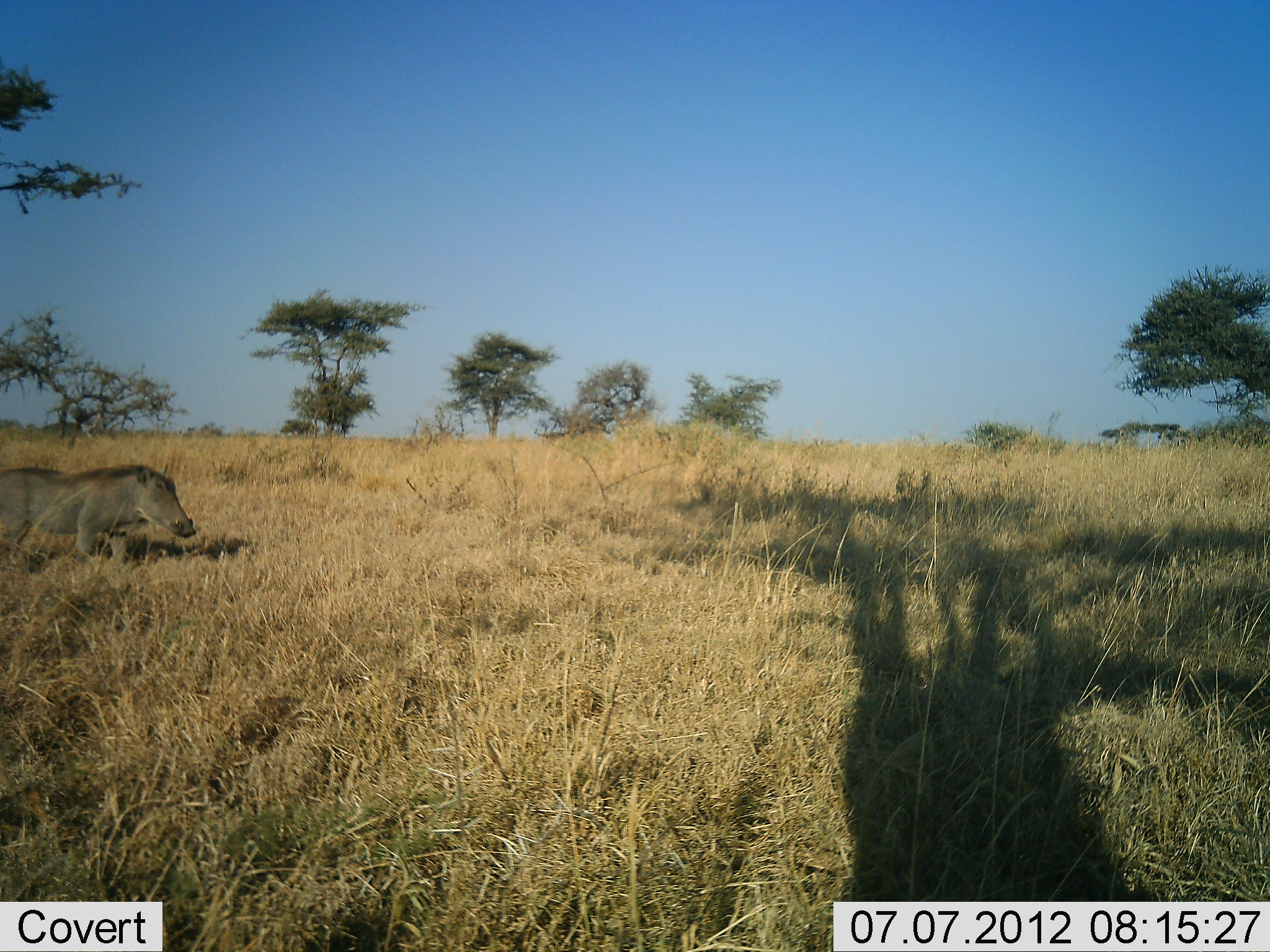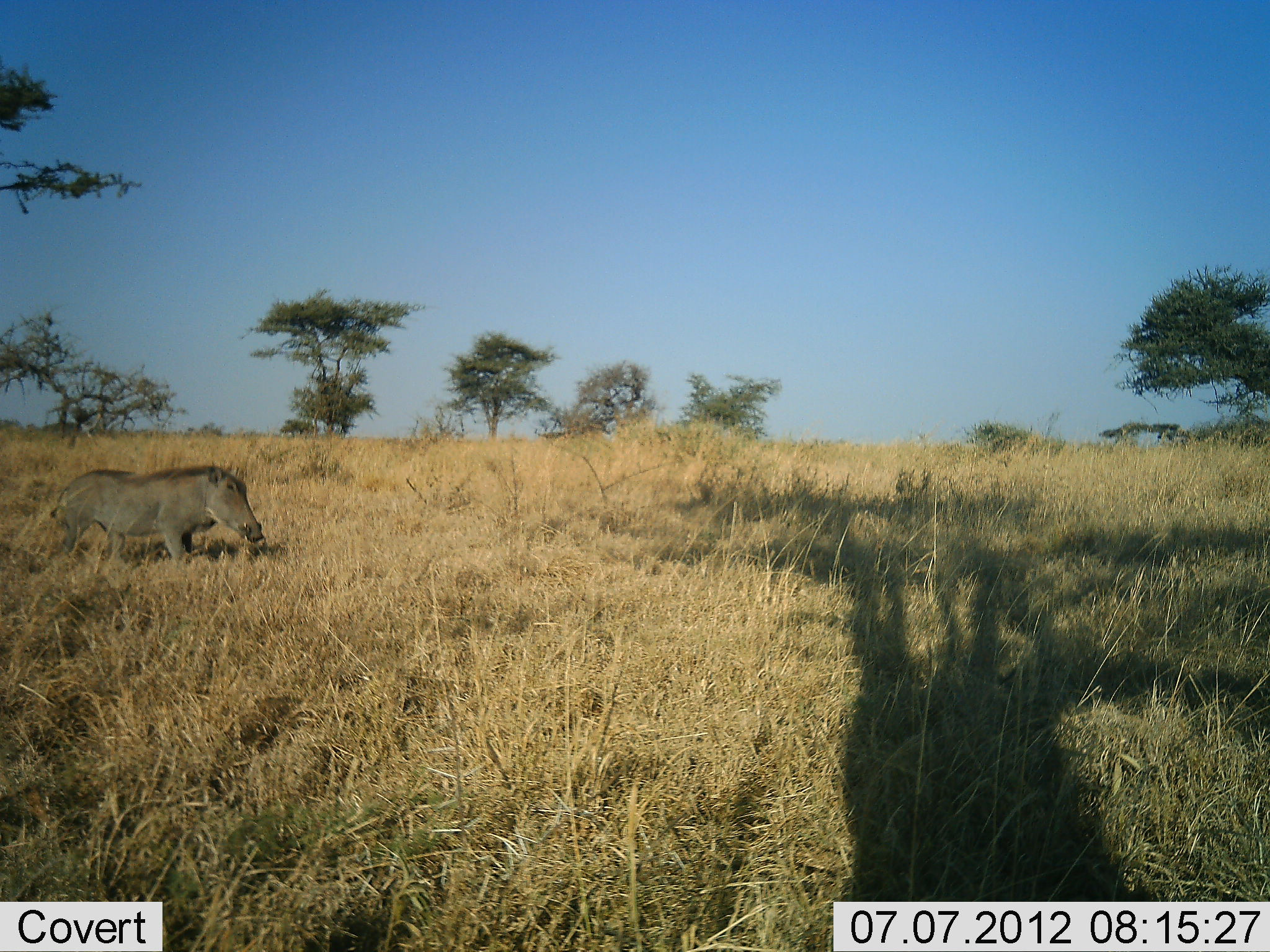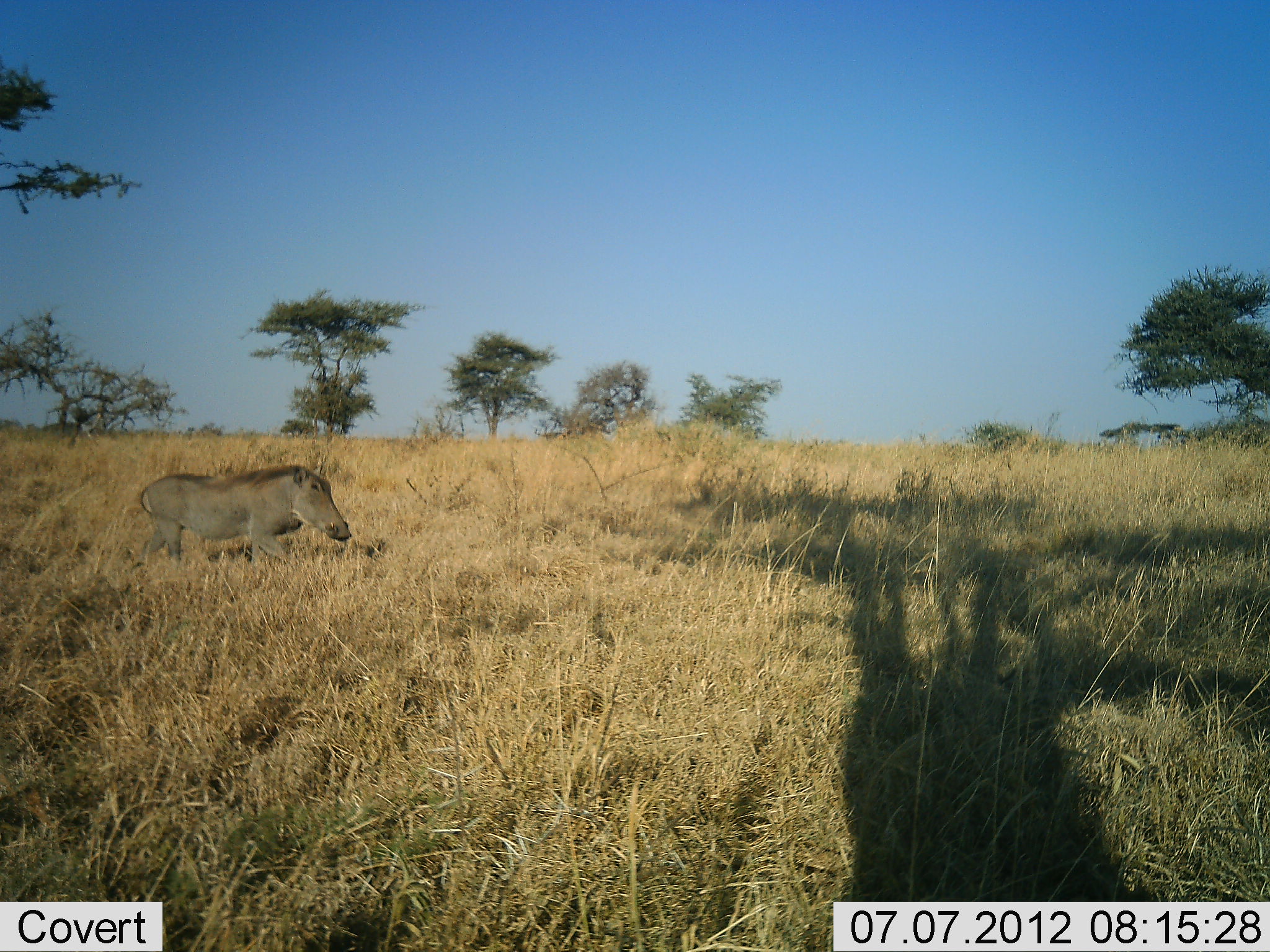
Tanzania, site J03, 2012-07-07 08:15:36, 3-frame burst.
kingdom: Animalia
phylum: Chordata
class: Mammalia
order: Artiodactyla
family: Suidae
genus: Phacochoerus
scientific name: Phacochoerus africanus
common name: warthog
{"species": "warthog (Phacochoerus africanus)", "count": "1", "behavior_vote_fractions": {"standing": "0%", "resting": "0%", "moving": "100%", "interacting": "0%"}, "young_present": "0%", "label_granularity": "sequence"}